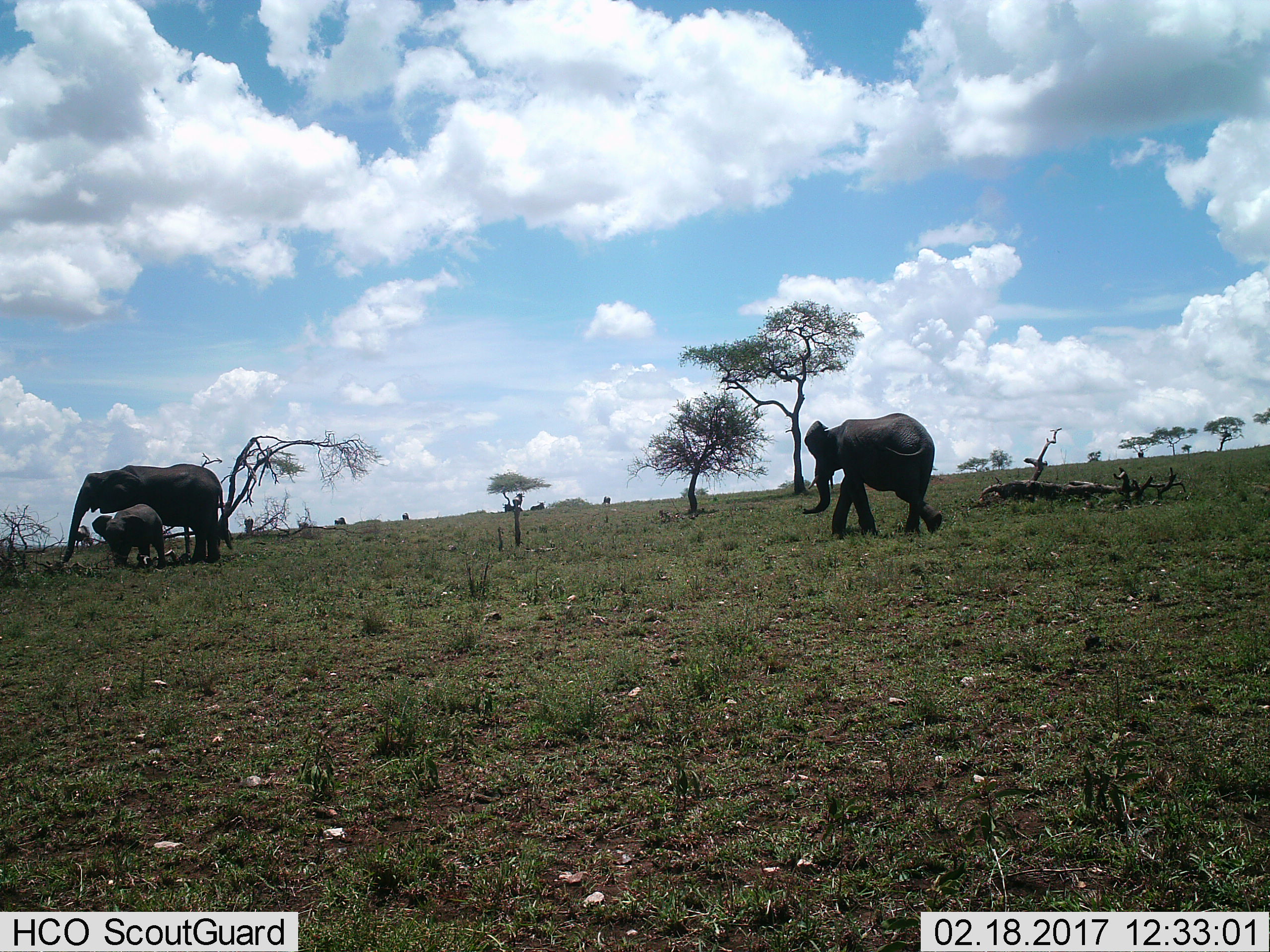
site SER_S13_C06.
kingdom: Animalia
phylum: Chordata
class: Mammalia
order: Proboscidea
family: Elephantidae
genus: Loxodonta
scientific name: Loxodonta africana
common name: african bush elephant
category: elephant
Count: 3.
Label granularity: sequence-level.